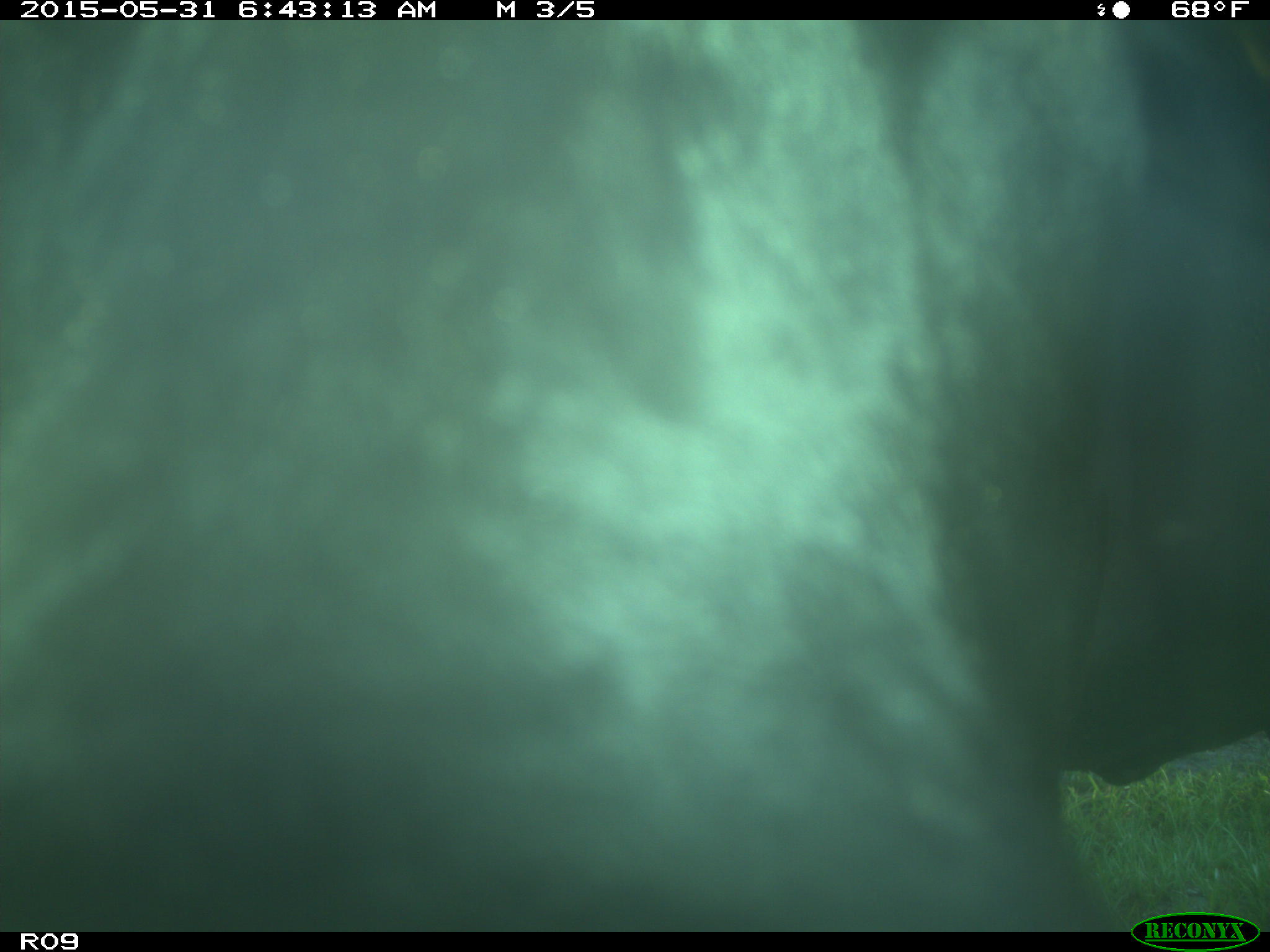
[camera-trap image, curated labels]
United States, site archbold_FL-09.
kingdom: Animalia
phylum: Chordata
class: Mammalia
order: Artiodactyla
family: Bovidae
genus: Bos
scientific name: Bos taurus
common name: domestic cow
Bos taurus (domestic cow).